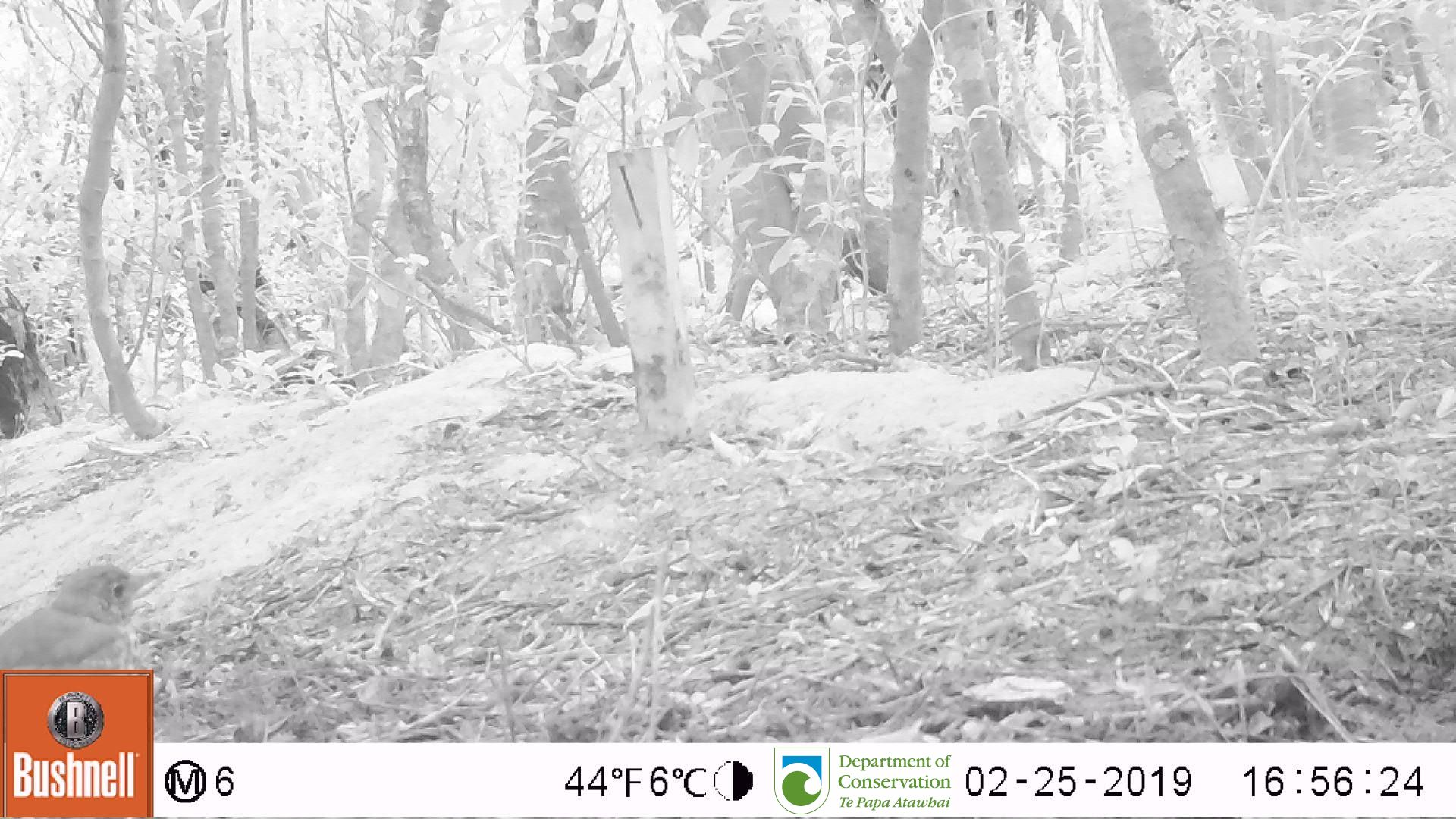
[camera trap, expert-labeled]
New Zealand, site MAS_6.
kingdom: Animalia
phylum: Chordata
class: Aves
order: Passeriformes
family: Turdidae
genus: Turdus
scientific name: Turdus philomelos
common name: song thrush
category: thrush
Thrush (song thrush) (Turdus philomelos).